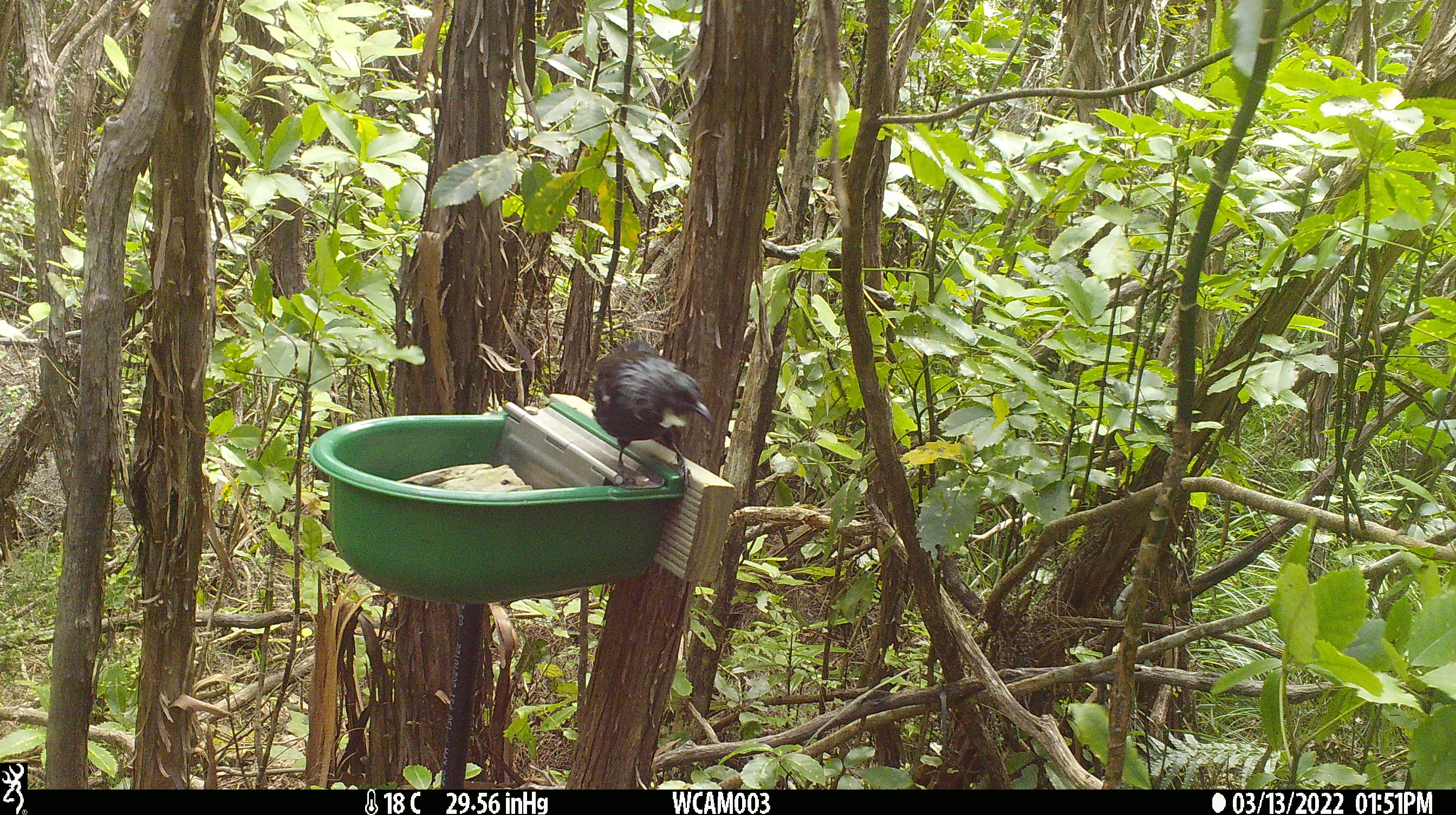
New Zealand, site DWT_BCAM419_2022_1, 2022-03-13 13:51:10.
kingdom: Animalia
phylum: Chordata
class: Aves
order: Passeriformes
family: Meliphagidae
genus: Prosthemadera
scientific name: Prosthemadera novaeseelandiae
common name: tui